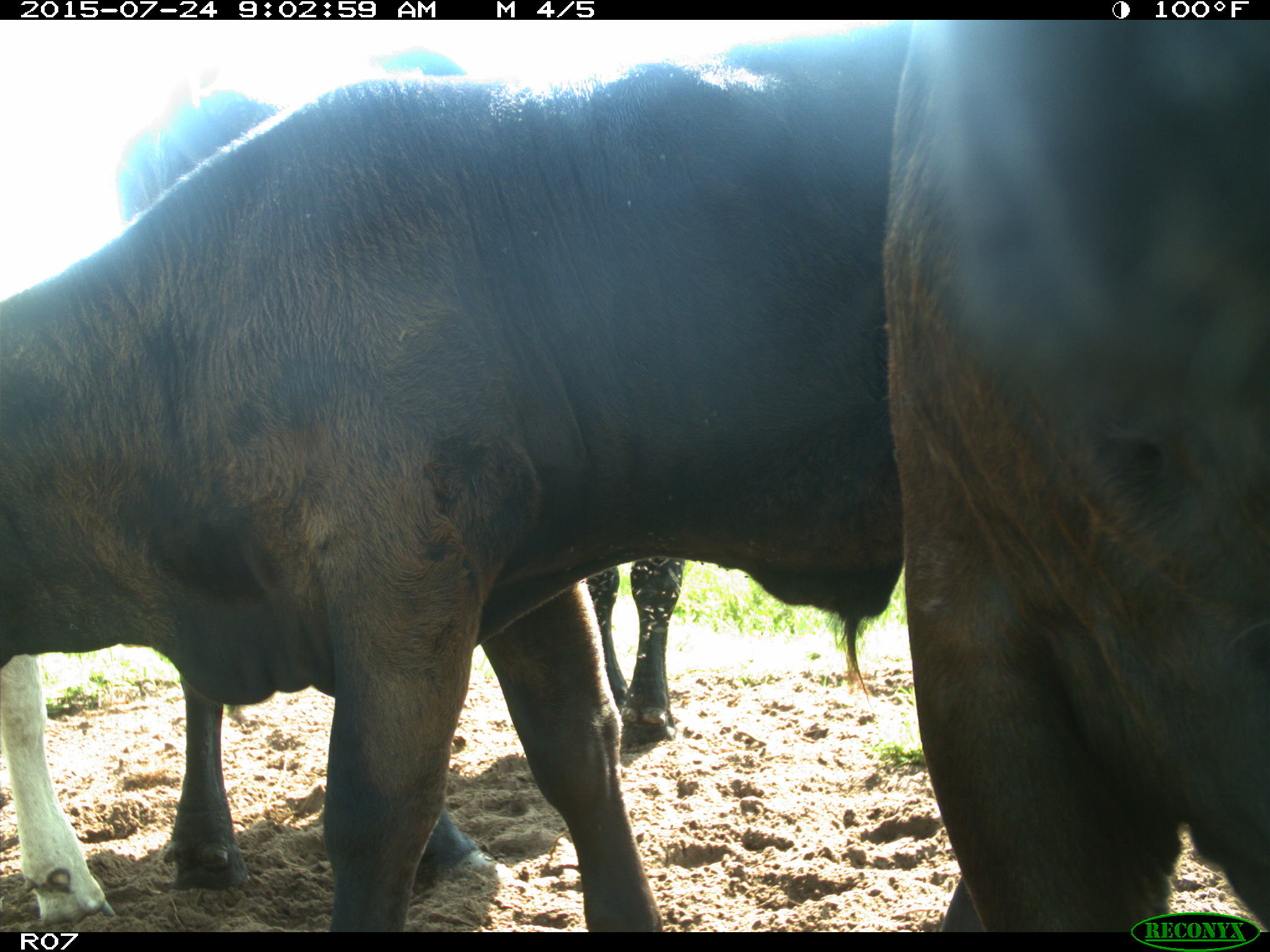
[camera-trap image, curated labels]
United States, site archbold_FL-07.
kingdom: Animalia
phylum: Chordata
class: Mammalia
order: Artiodactyla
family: Bovidae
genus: Bos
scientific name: Bos taurus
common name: domestic cow